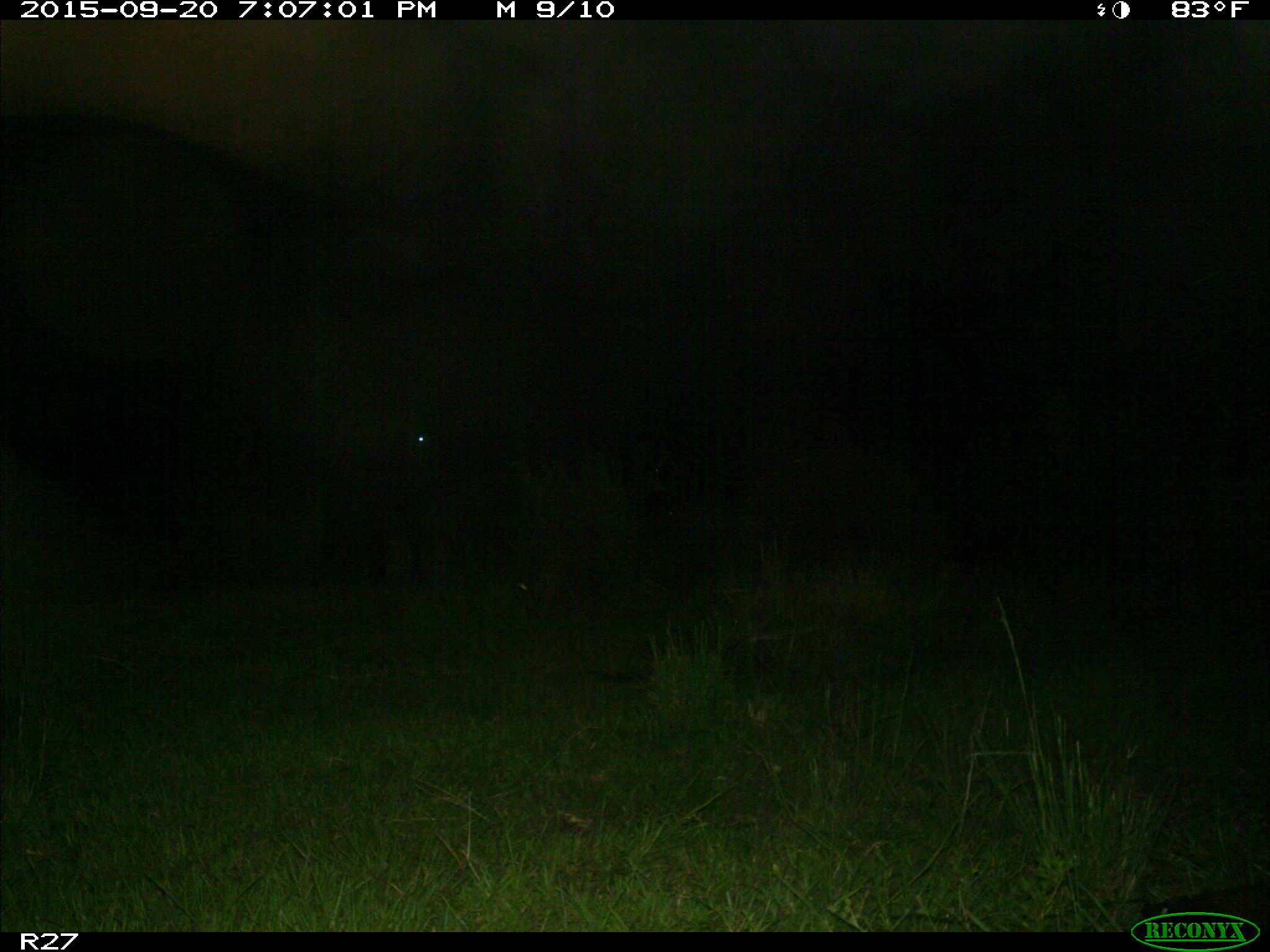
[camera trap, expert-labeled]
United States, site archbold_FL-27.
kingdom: Animalia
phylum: Chordata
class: Mammalia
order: Artiodactyla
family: Bovidae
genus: Bos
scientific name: Bos taurus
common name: domestic cow